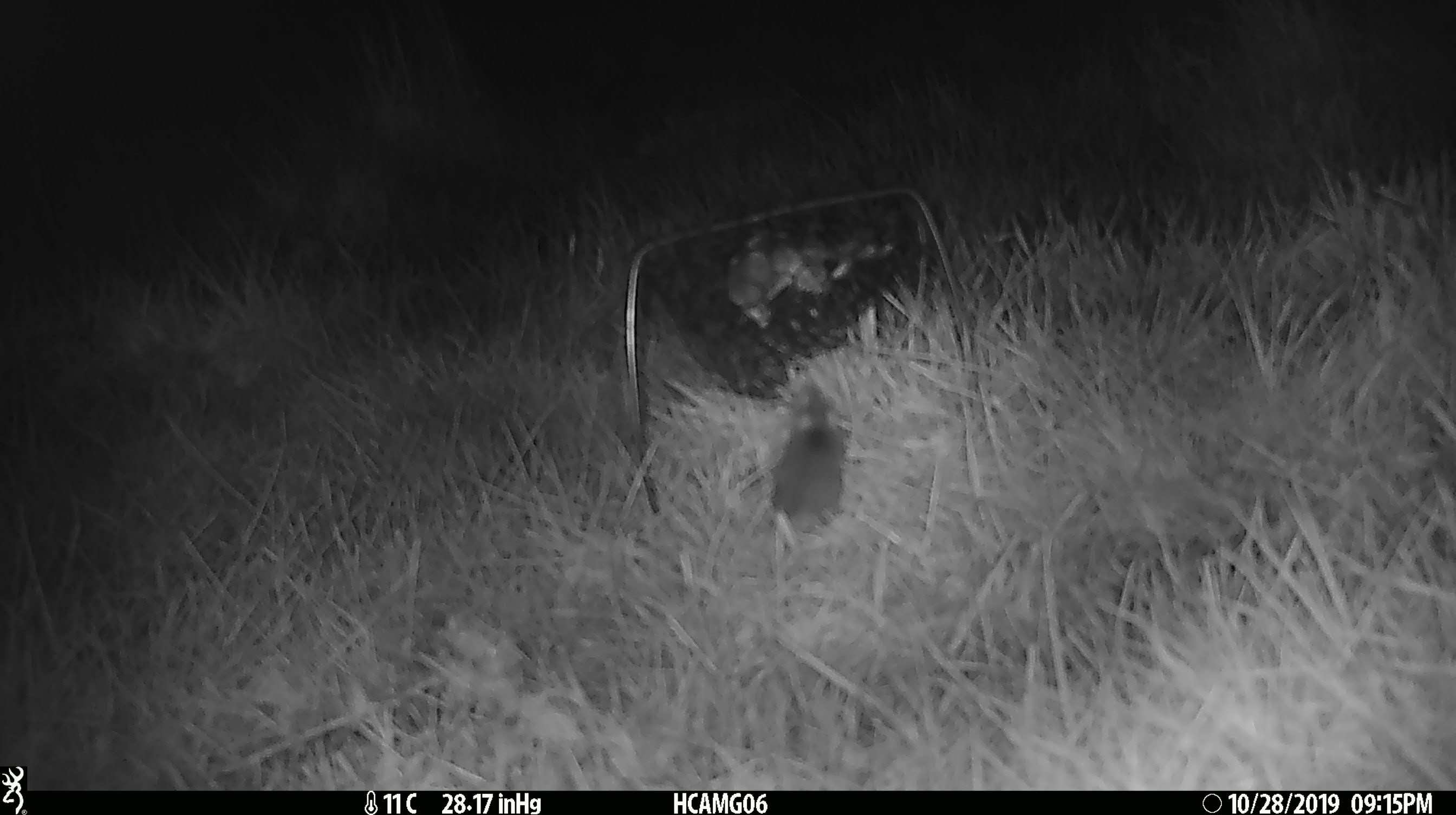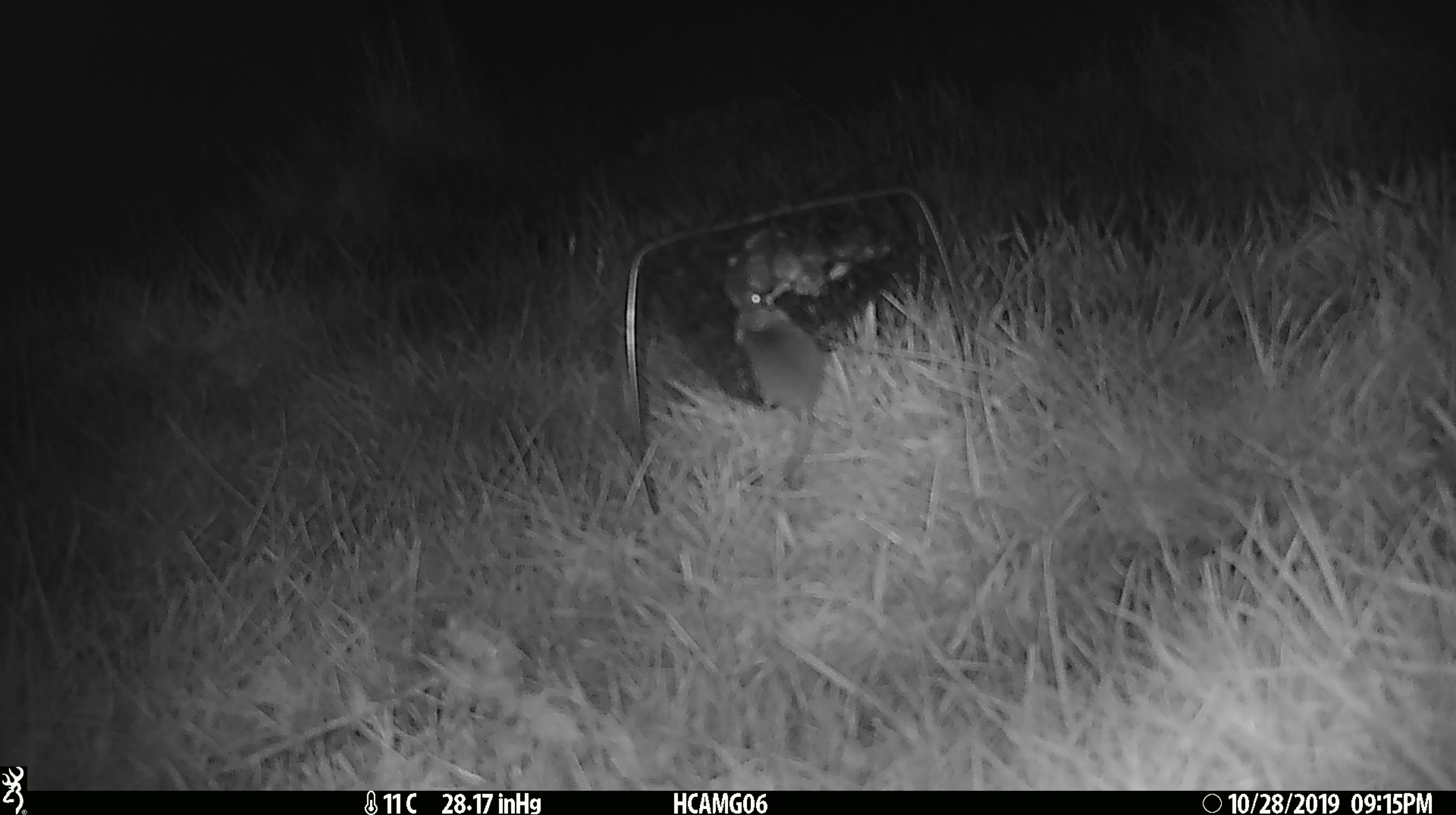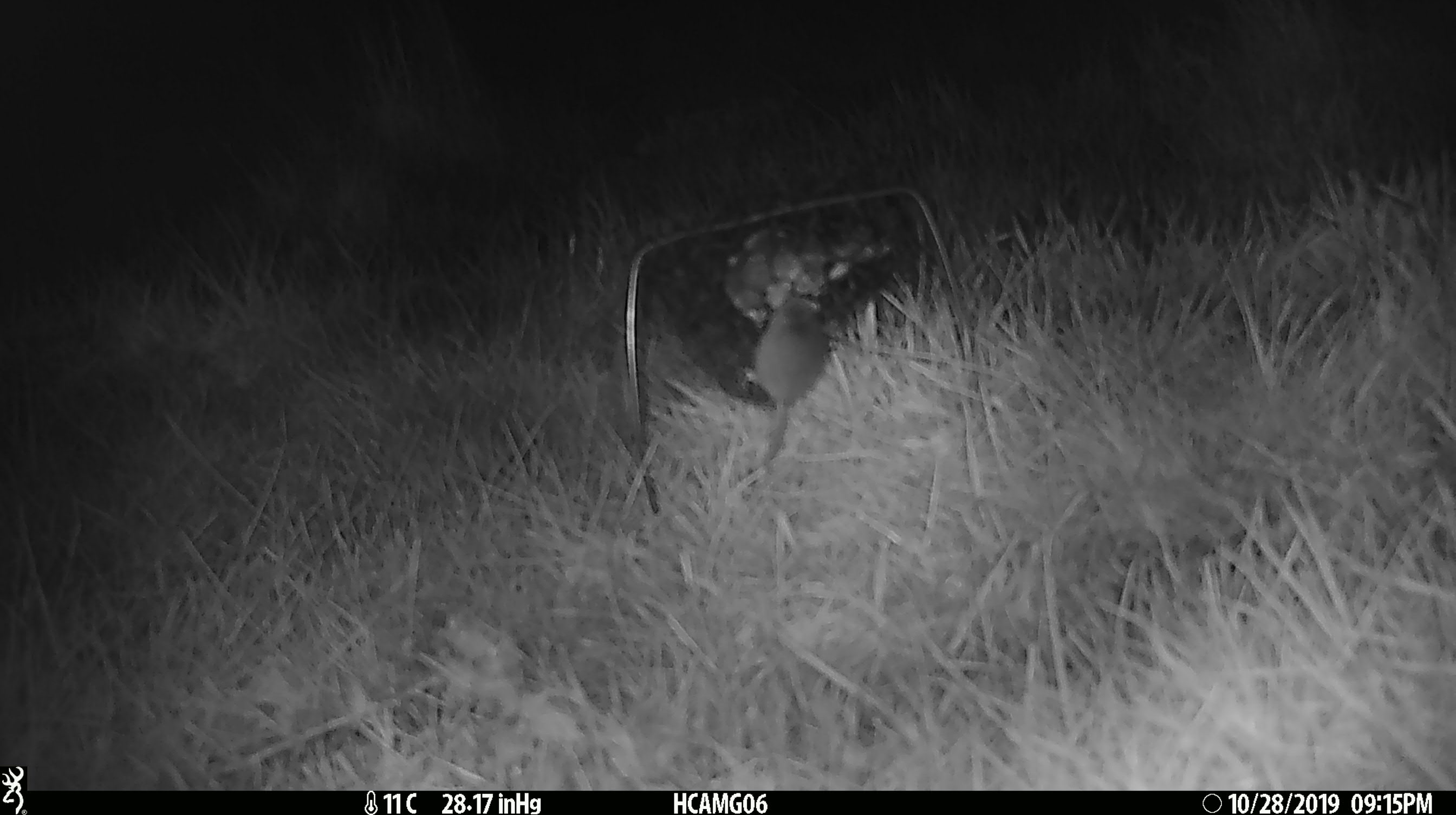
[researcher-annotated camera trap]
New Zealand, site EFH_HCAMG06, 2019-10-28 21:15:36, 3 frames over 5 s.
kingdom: Animalia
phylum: Chordata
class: Mammalia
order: Rodentia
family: Muridae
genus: Mus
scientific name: Mus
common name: mouse